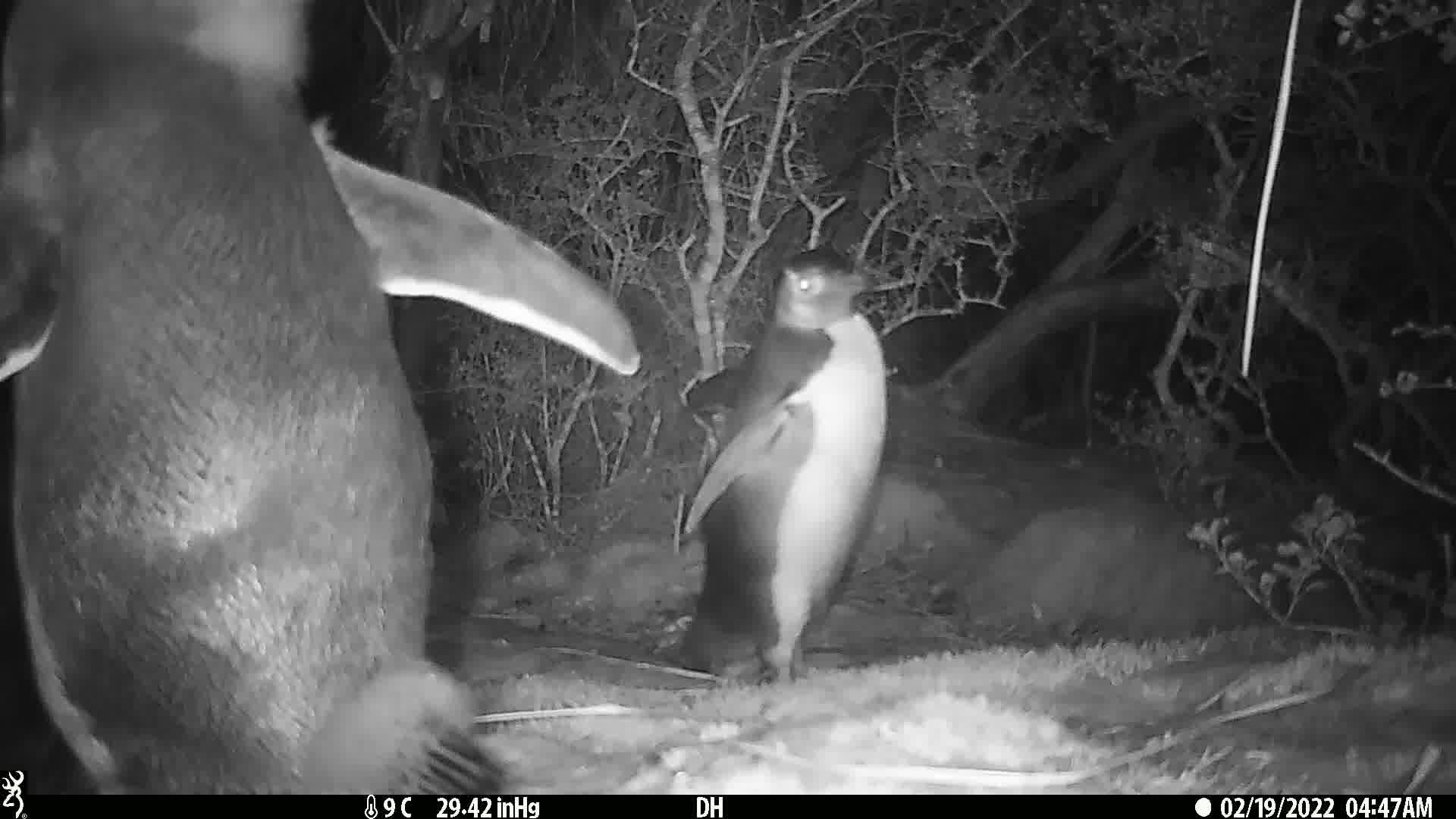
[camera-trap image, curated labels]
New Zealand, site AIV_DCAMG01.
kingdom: Animalia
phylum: Chordata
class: Aves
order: Sphenisciformes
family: Spheniscidae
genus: Megadyptes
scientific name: Megadyptes antipodes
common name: yellow-eyed penguin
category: yellow eyed penguin